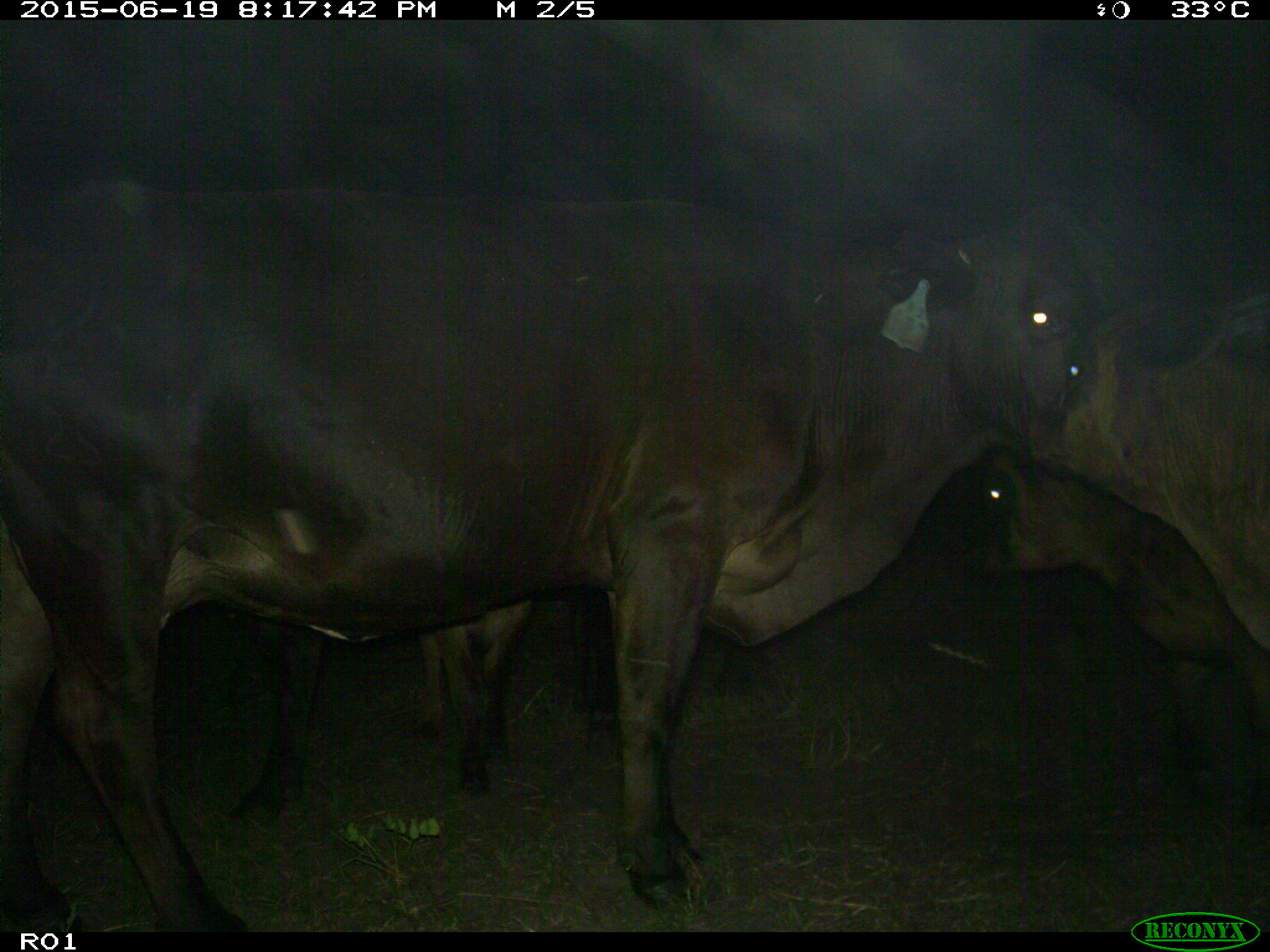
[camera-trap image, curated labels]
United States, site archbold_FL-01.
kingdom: Animalia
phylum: Chordata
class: Mammalia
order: Artiodactyla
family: Bovidae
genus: Bos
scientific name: Bos taurus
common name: domestic cow